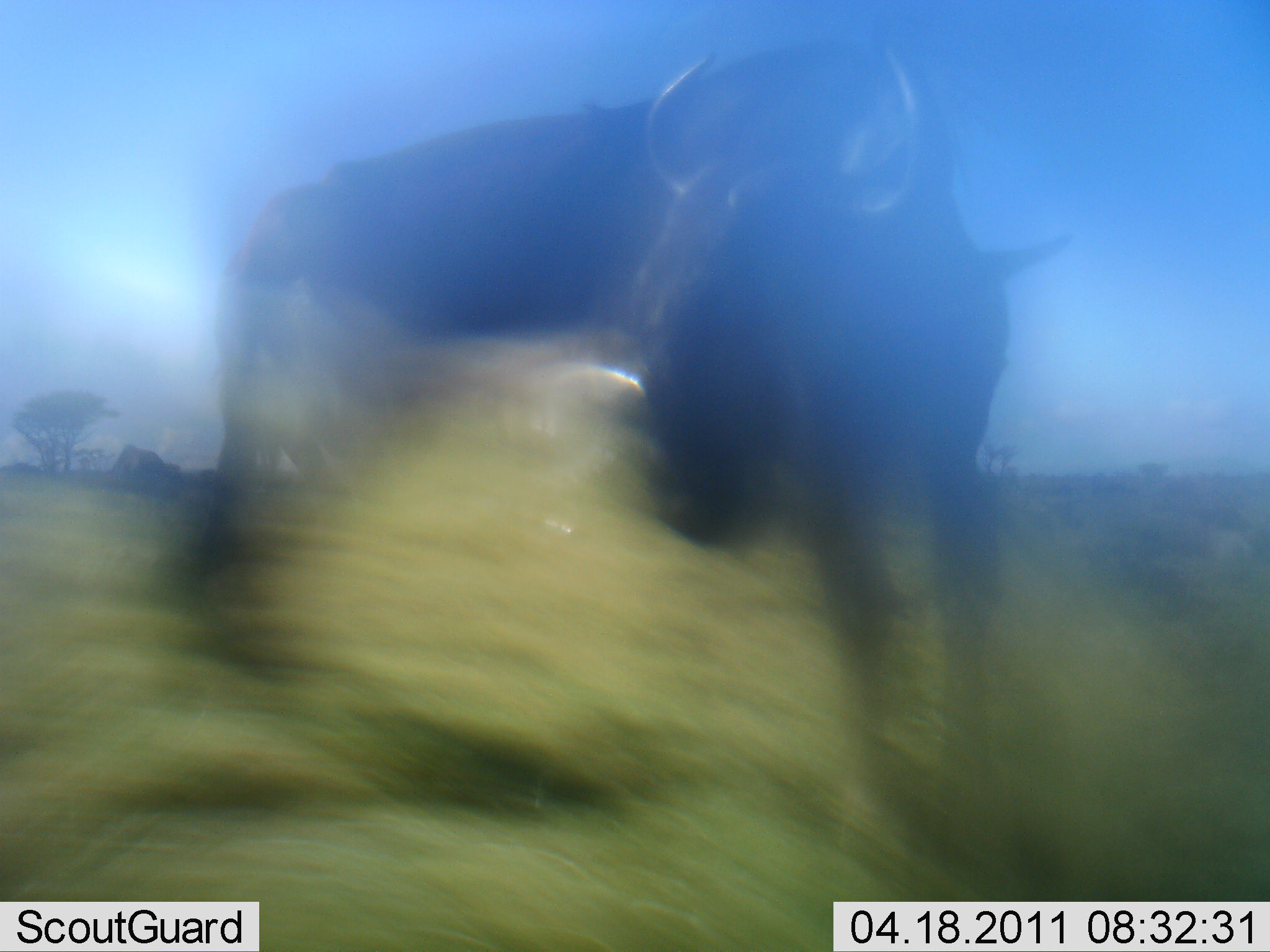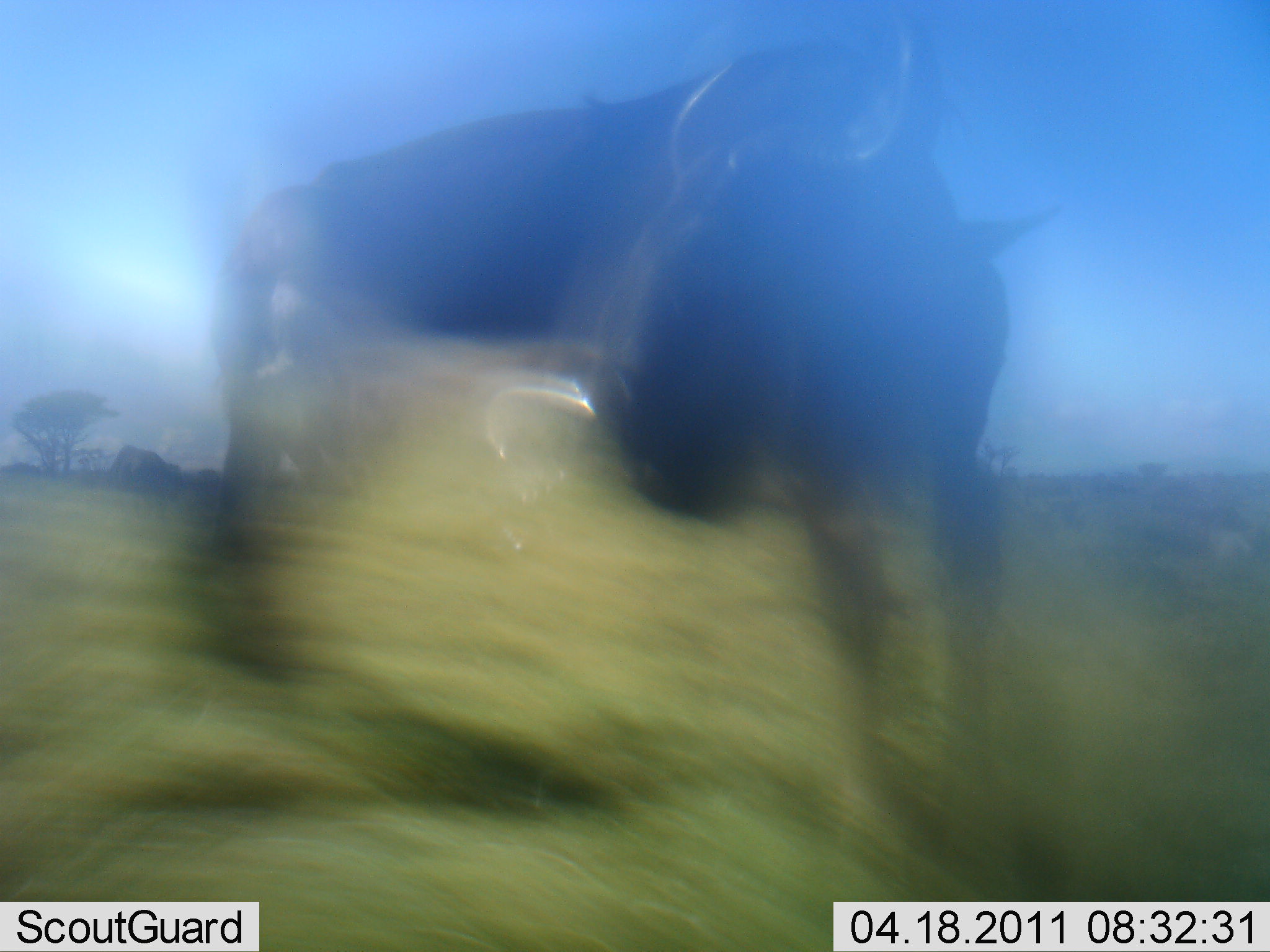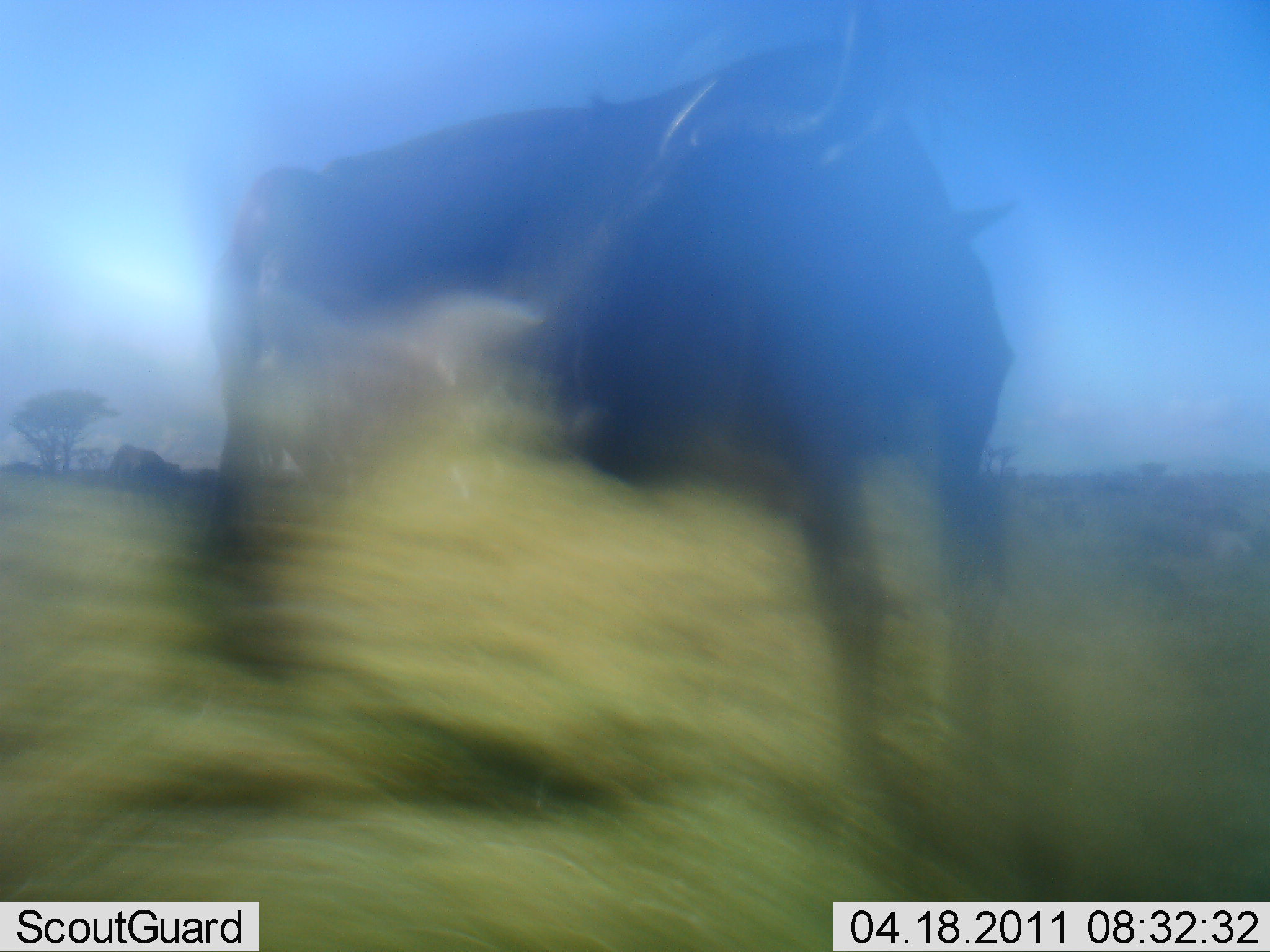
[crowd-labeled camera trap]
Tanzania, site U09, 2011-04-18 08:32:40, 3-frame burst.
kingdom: Animalia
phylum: Chordata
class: Mammalia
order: Artiodactyla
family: Bovidae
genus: Connochaetes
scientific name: Connochaetes taurinus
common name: blue wildebeest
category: wildebeest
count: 1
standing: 73%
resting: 0%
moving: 36%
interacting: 0%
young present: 0%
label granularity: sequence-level